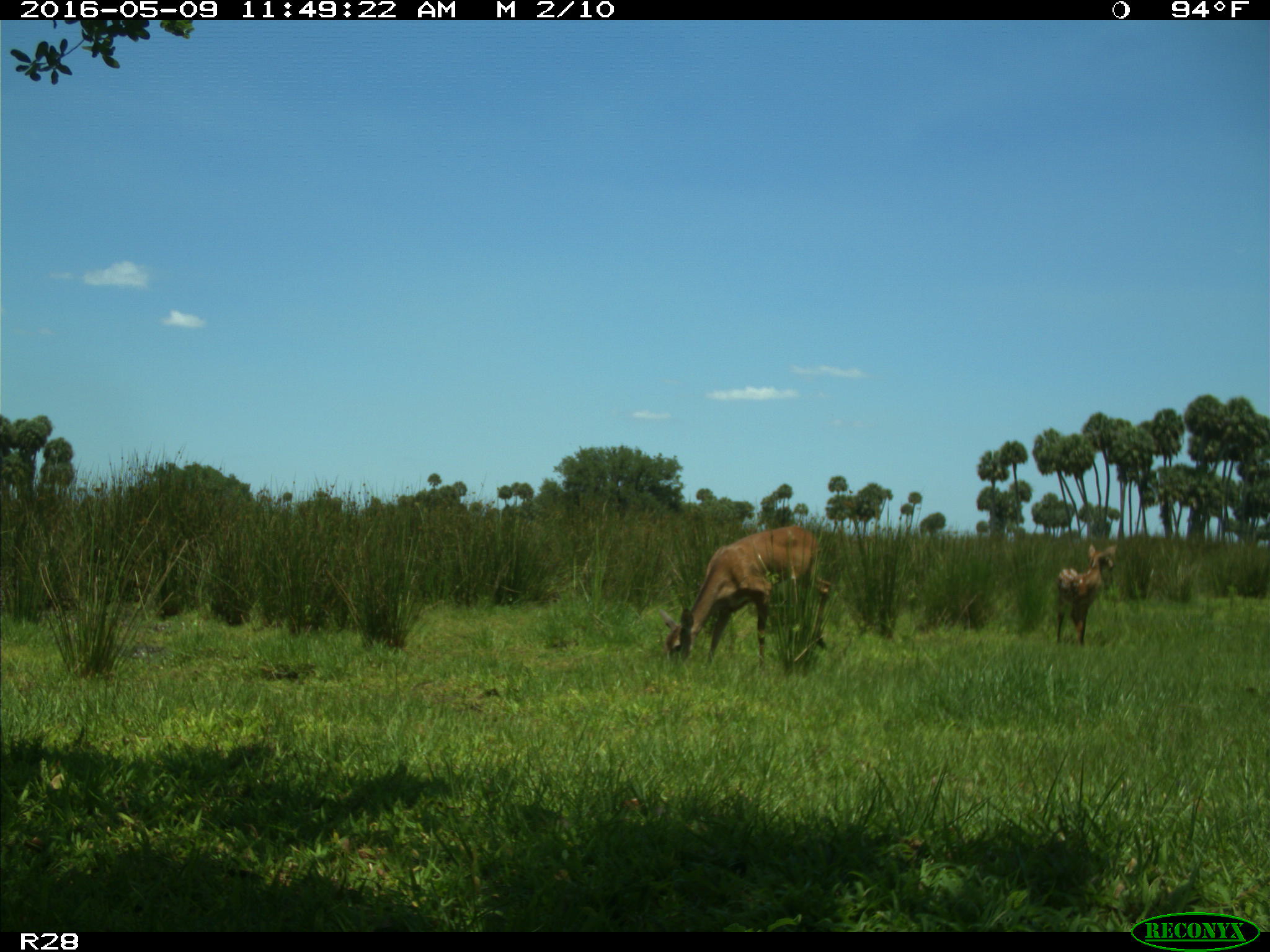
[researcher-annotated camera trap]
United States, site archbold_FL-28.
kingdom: Animalia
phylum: Chordata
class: Mammalia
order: Artiodactyla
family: Cervidae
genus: Odocoileus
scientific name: Odocoileus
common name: deer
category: unidentified deer